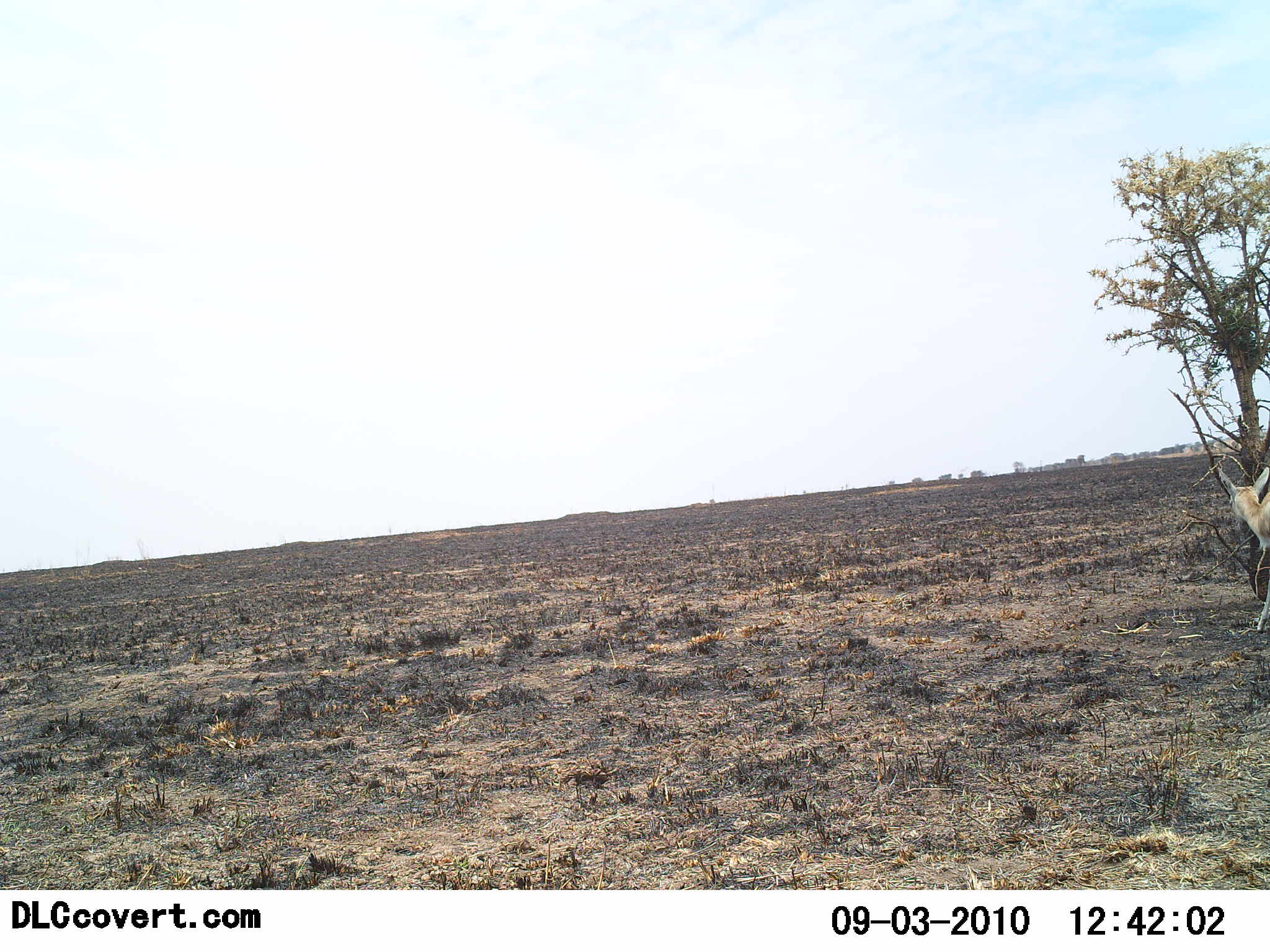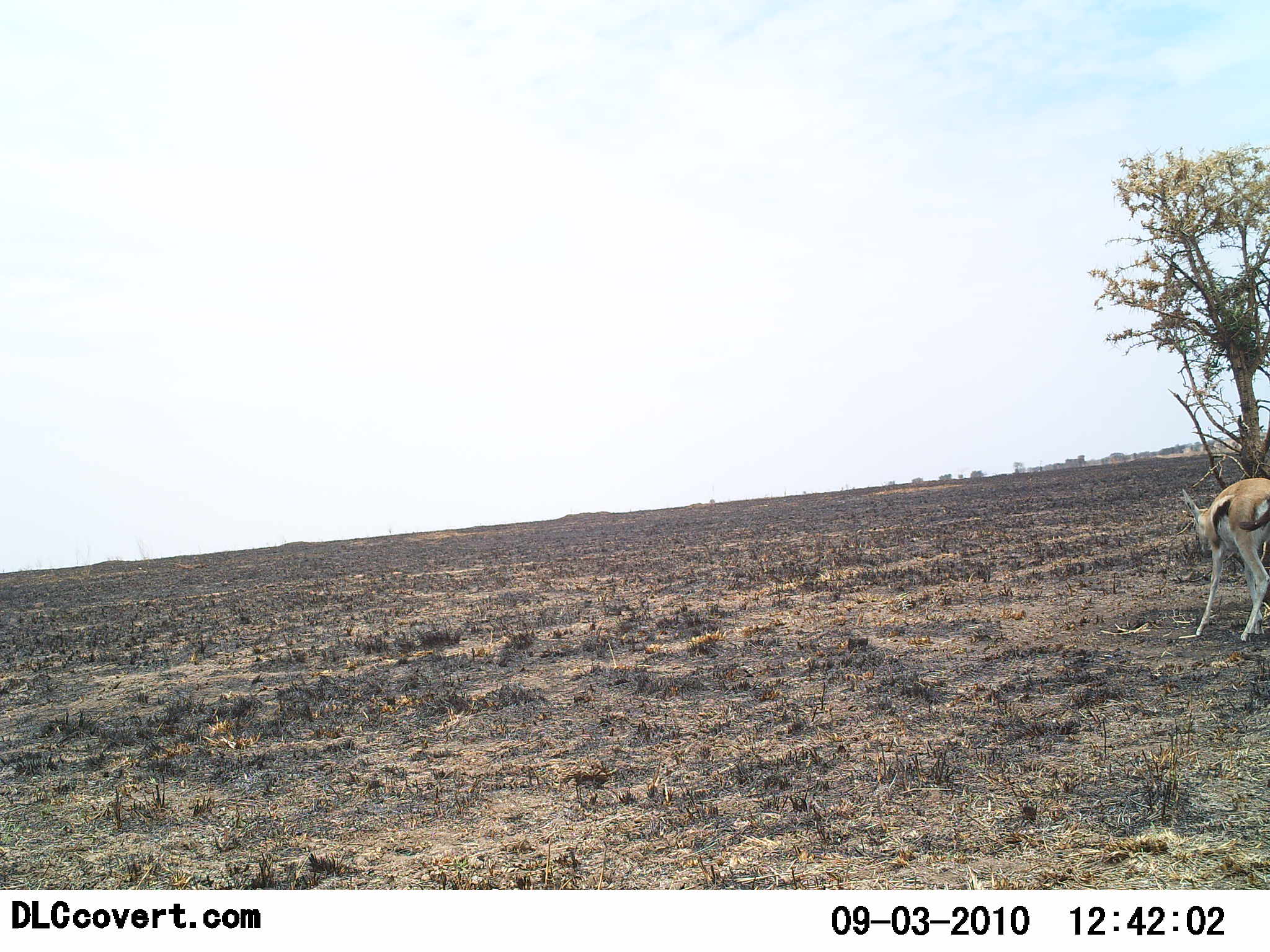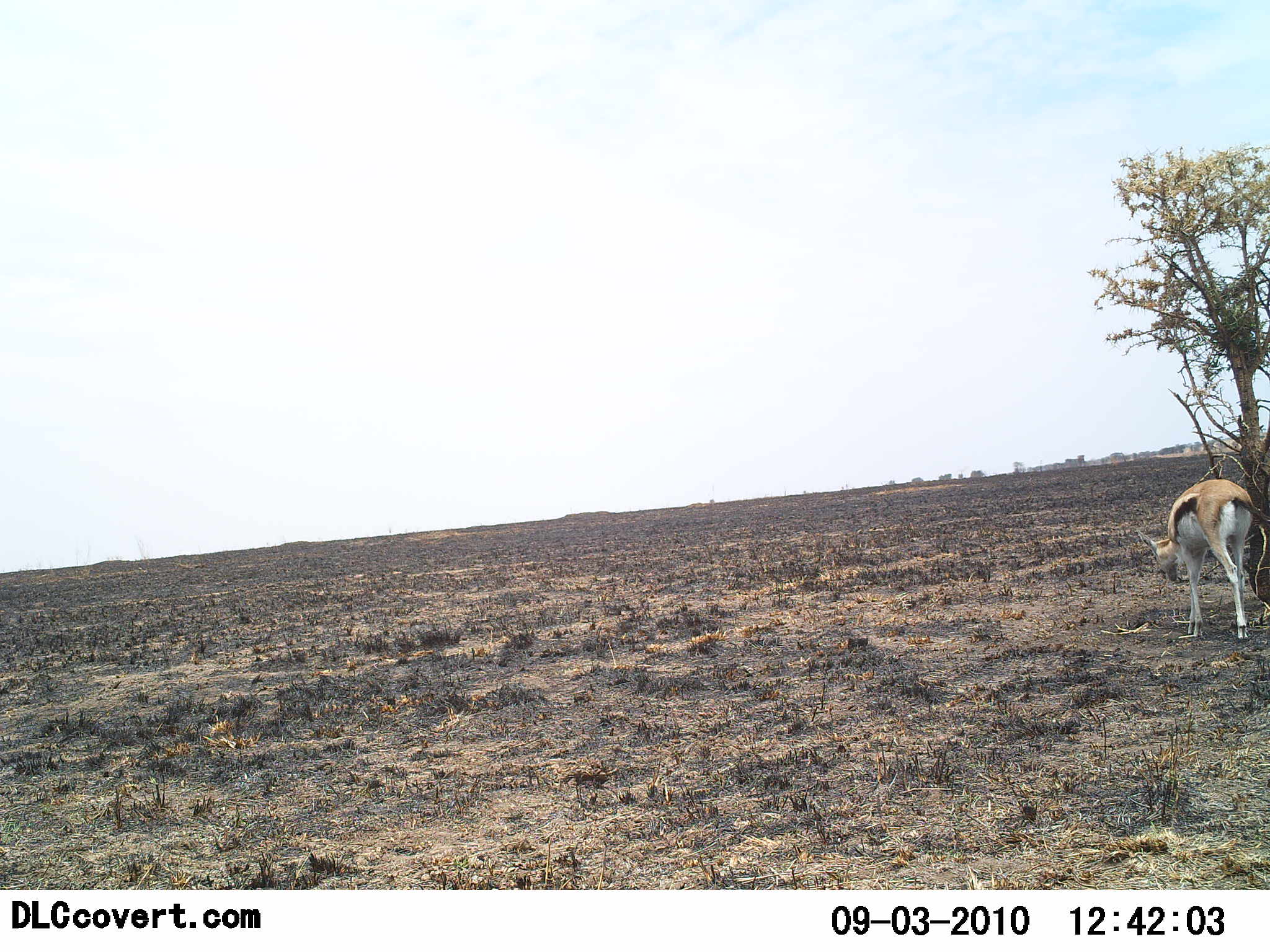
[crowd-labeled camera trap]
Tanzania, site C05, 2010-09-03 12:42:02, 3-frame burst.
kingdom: Animalia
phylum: Chordata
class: Mammalia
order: Artiodactyla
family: Bovidae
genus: Eudorcas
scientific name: Eudorcas thomsonii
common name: thomson's gazelle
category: gazellethomsons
Gazellethomsons (thomson's gazelle) (Eudorcas thomsonii), count 1. Behavior (volunteer vote fractions): standing 21%, resting 0%, moving 63%, interacting 0%. Young present (vote fraction): 0%. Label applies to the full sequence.